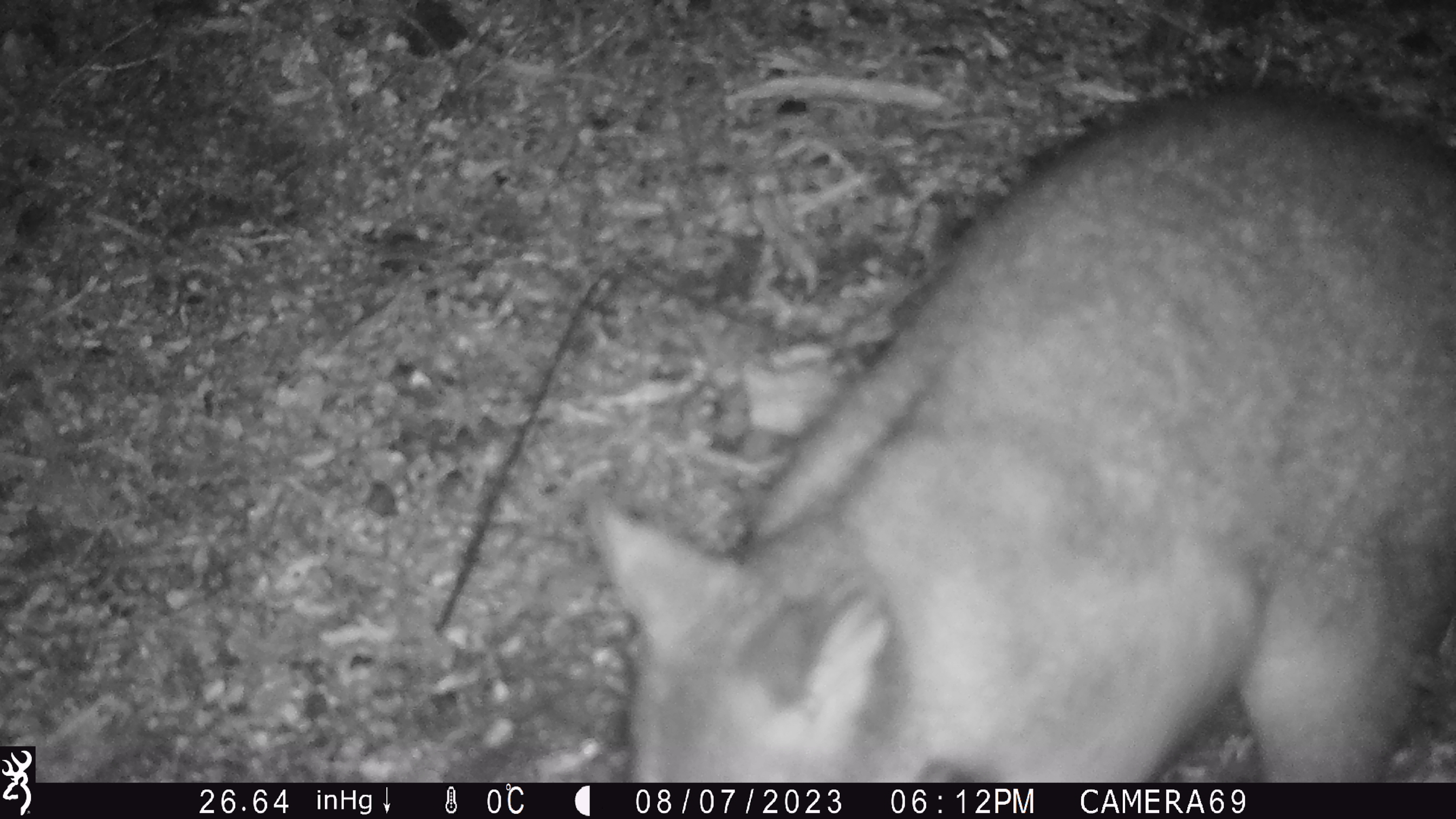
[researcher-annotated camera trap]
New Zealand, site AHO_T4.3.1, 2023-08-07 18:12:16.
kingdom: Animalia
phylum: Chordata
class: Mammalia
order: Carnivora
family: Mustelidae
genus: Mustela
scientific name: Mustela erminea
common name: stoat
Stoat (Mustela erminea).